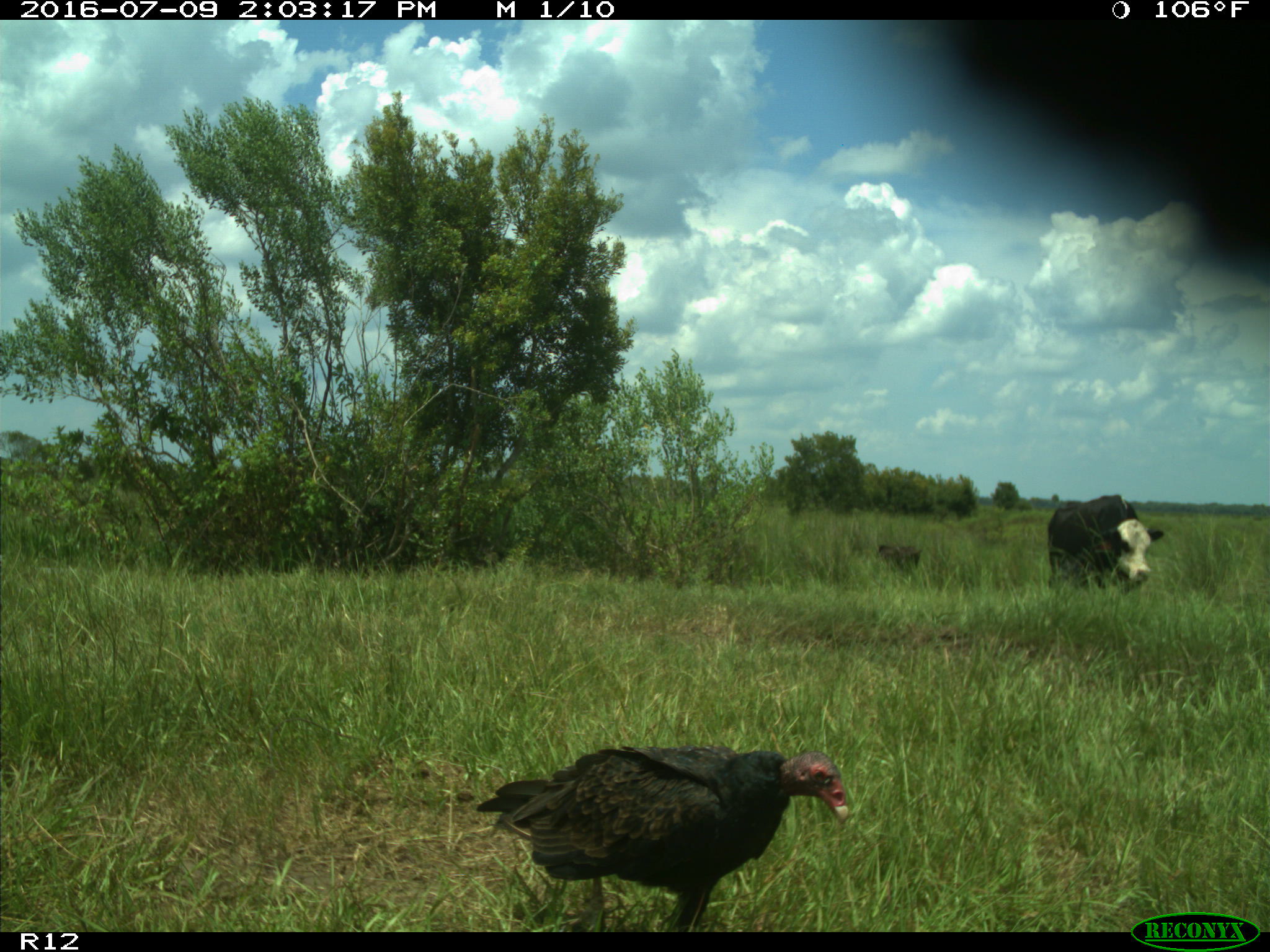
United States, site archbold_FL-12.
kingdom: Animalia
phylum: Chordata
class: Mammalia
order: Artiodactyla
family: Bovidae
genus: Bos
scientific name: Bos taurus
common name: domestic cow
Bos taurus (domestic cow).